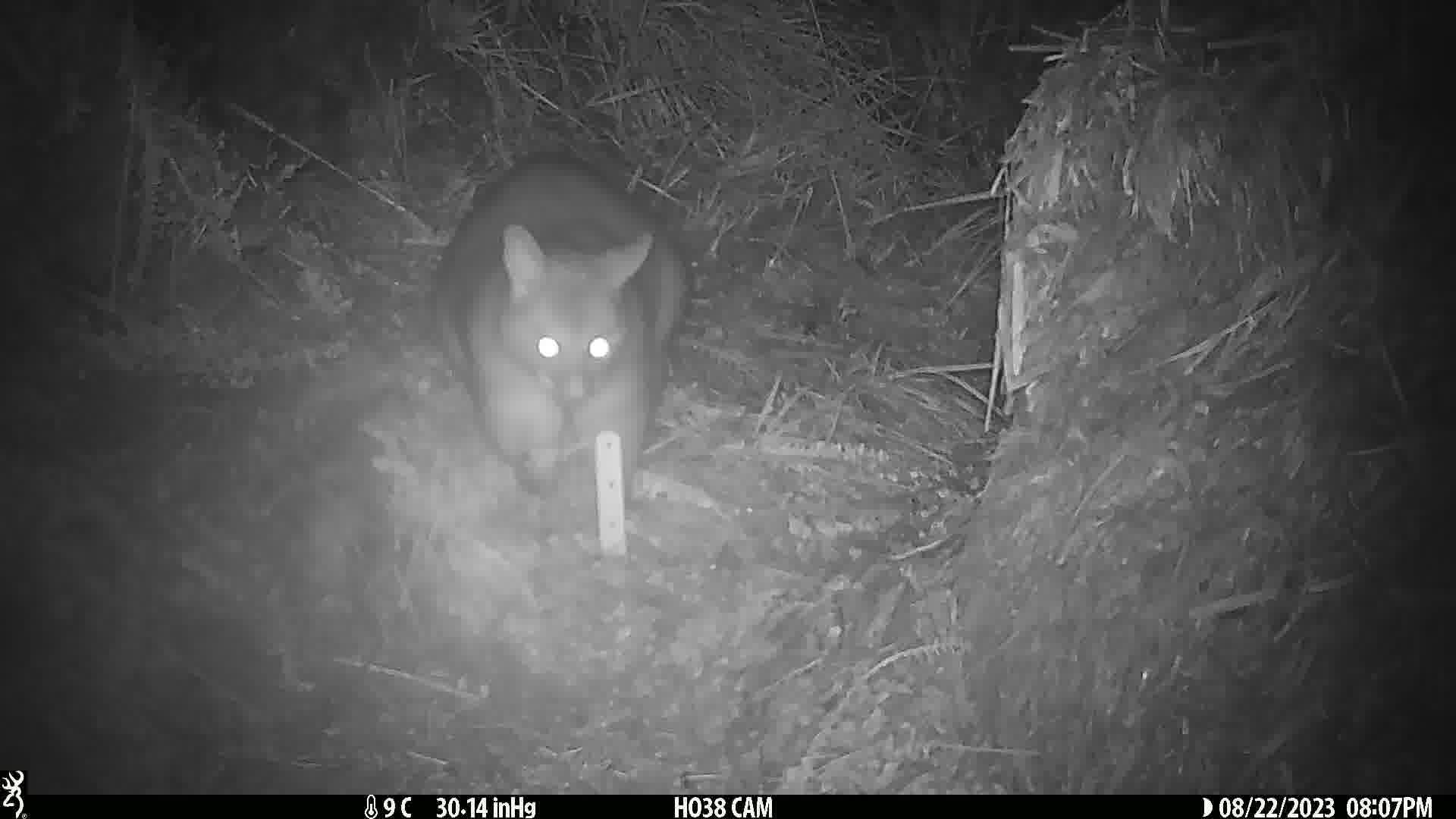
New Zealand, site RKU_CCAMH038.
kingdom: Animalia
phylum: Chordata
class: Mammalia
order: Diprotodontia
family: Phalangeridae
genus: Trichosurus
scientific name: Trichosurus vulpecula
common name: common brushtail possum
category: possum